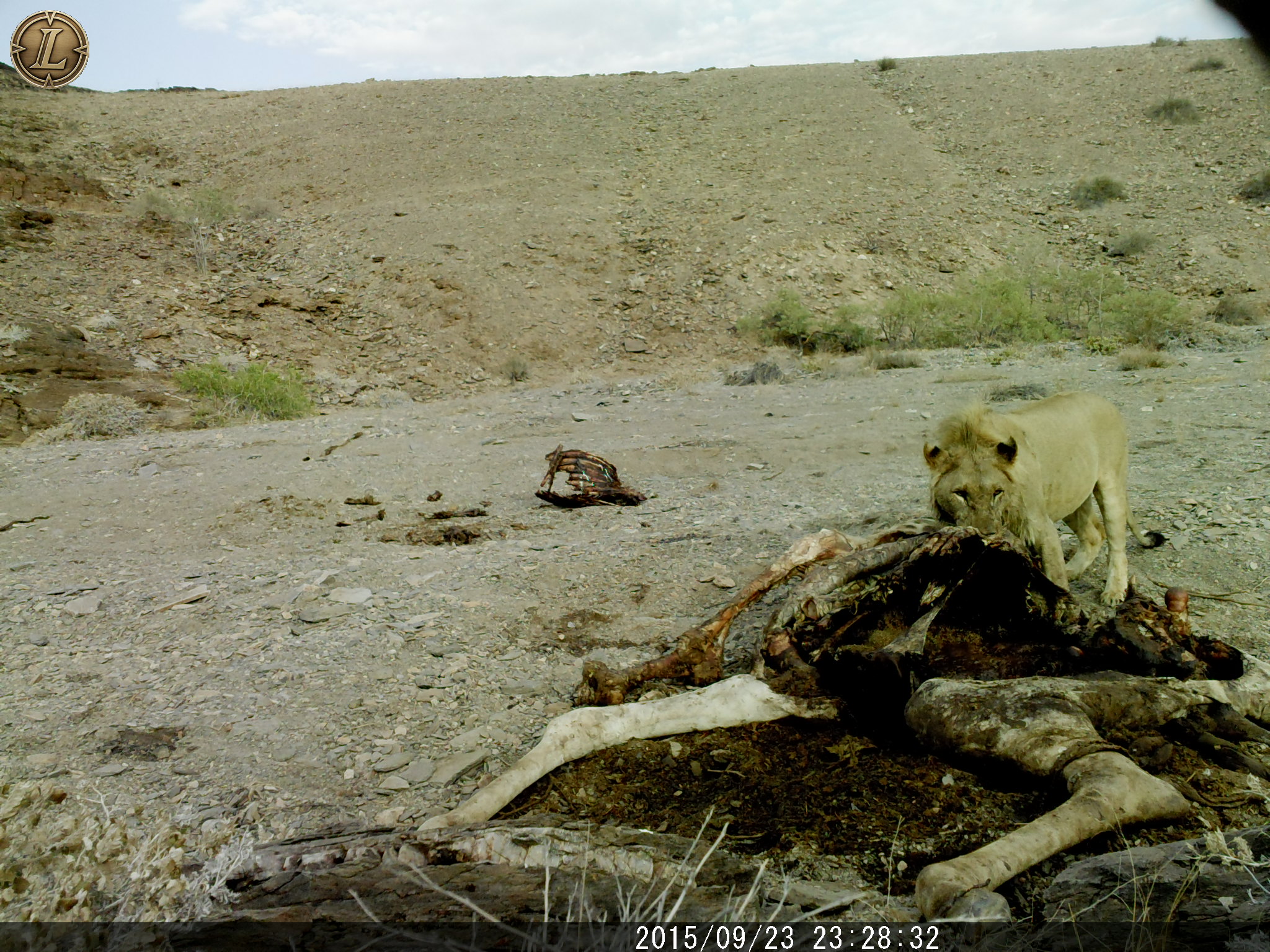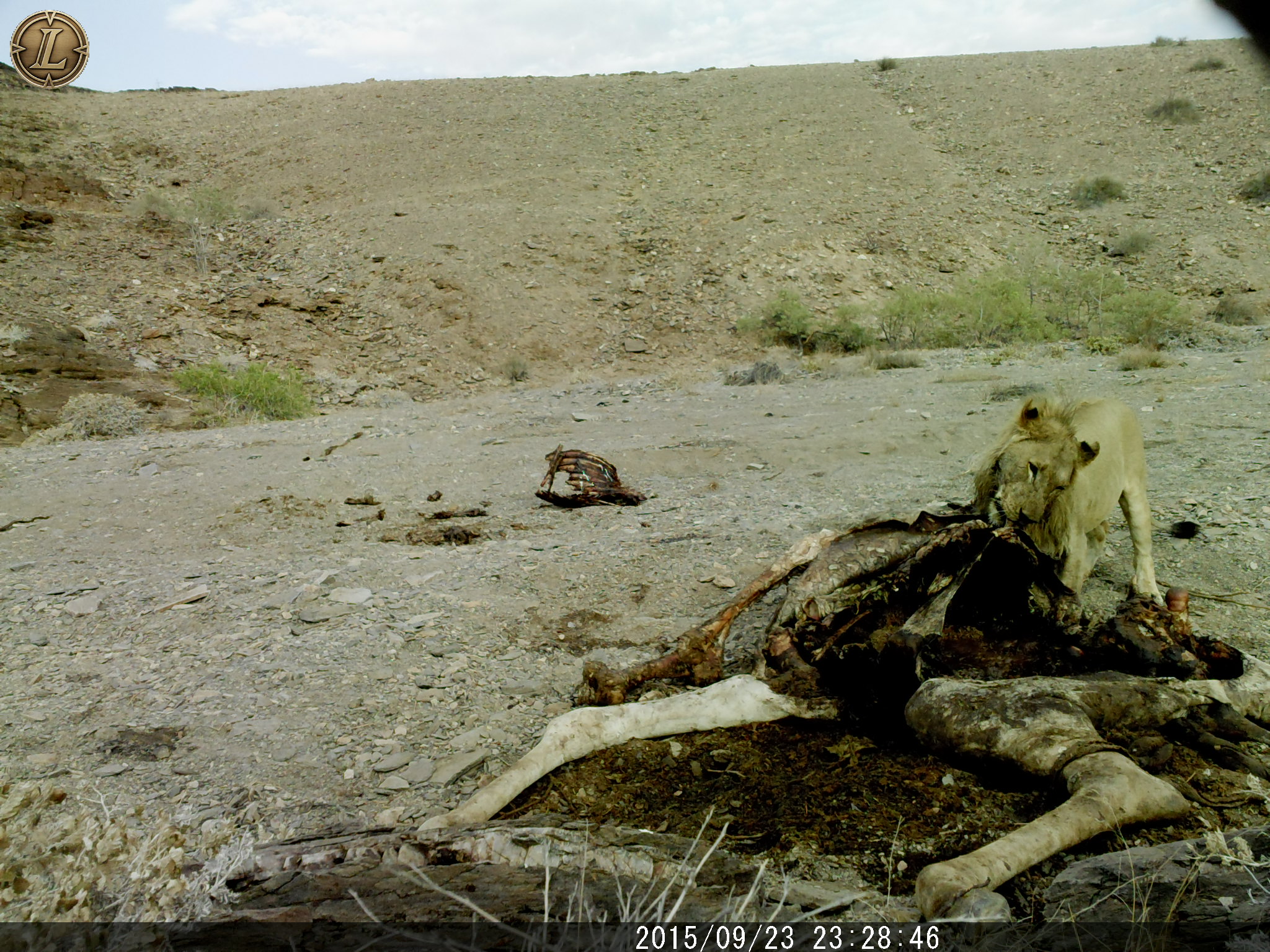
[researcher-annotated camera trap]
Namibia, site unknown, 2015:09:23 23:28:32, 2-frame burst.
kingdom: Animalia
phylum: Chordata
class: Mammalia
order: Carnivora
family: Felidae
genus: Panthera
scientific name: Panthera leo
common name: lion